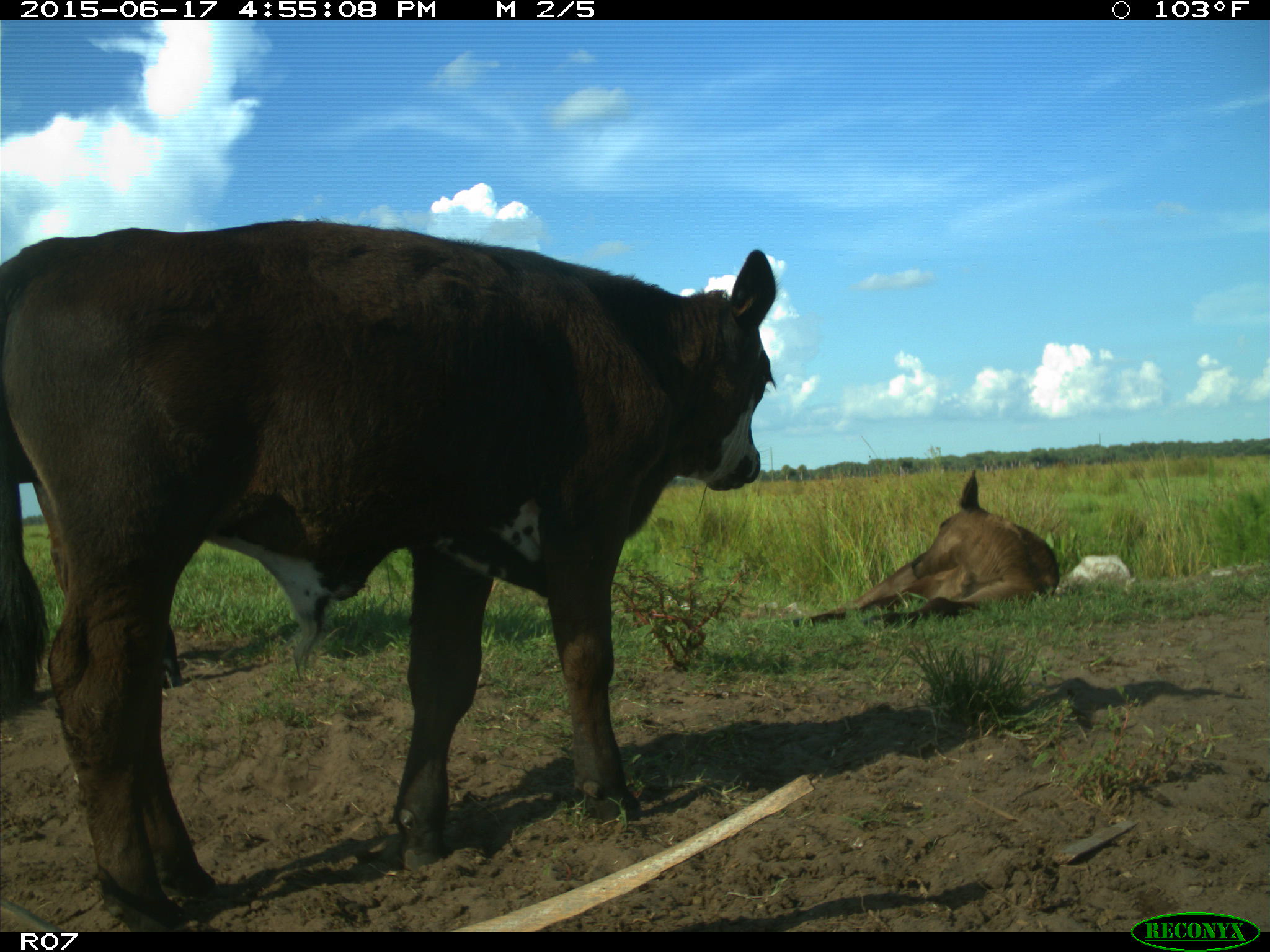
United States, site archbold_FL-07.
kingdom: Animalia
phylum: Chordata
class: Mammalia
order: Artiodactyla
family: Bovidae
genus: Bos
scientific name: Bos taurus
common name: domestic cow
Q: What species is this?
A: Bos taurus (domestic cow).